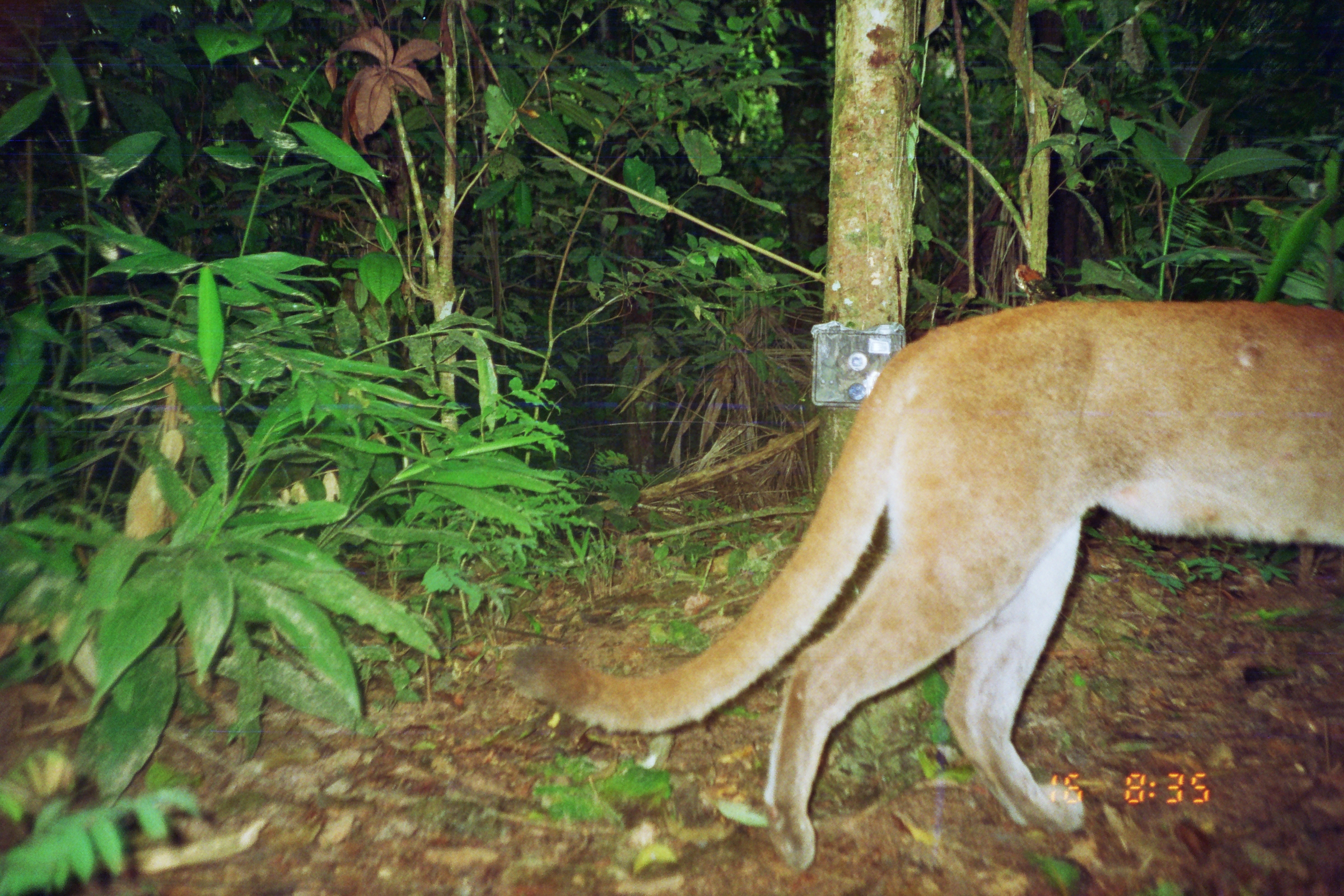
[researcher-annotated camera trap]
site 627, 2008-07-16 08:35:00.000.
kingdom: Animalia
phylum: Chordata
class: Mammalia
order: Carnivora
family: Felidae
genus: Puma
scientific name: Puma concolor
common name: mountain lion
Puma concolor (mountain lion).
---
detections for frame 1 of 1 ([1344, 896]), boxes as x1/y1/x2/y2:
puma concolor: 510/299/1338/873